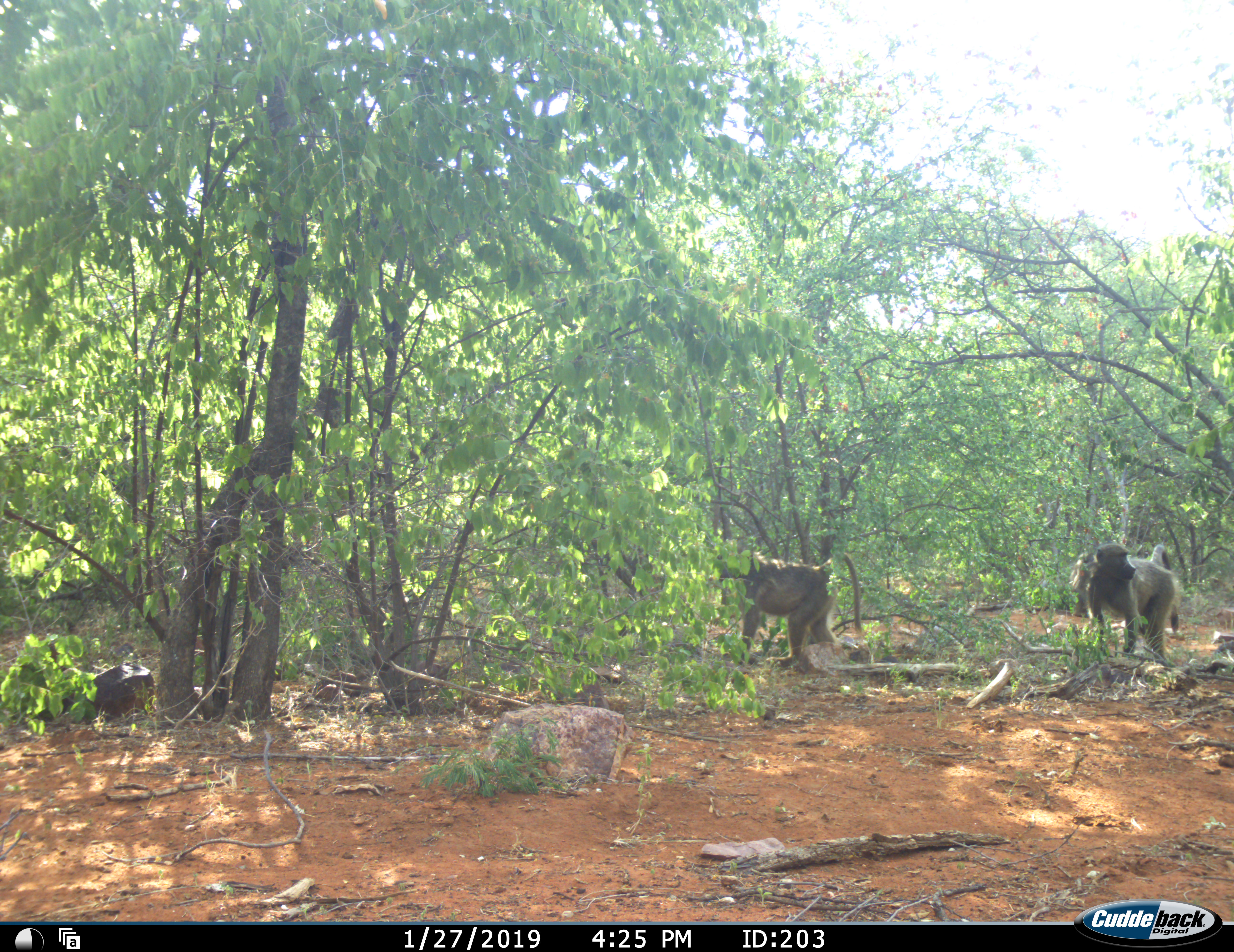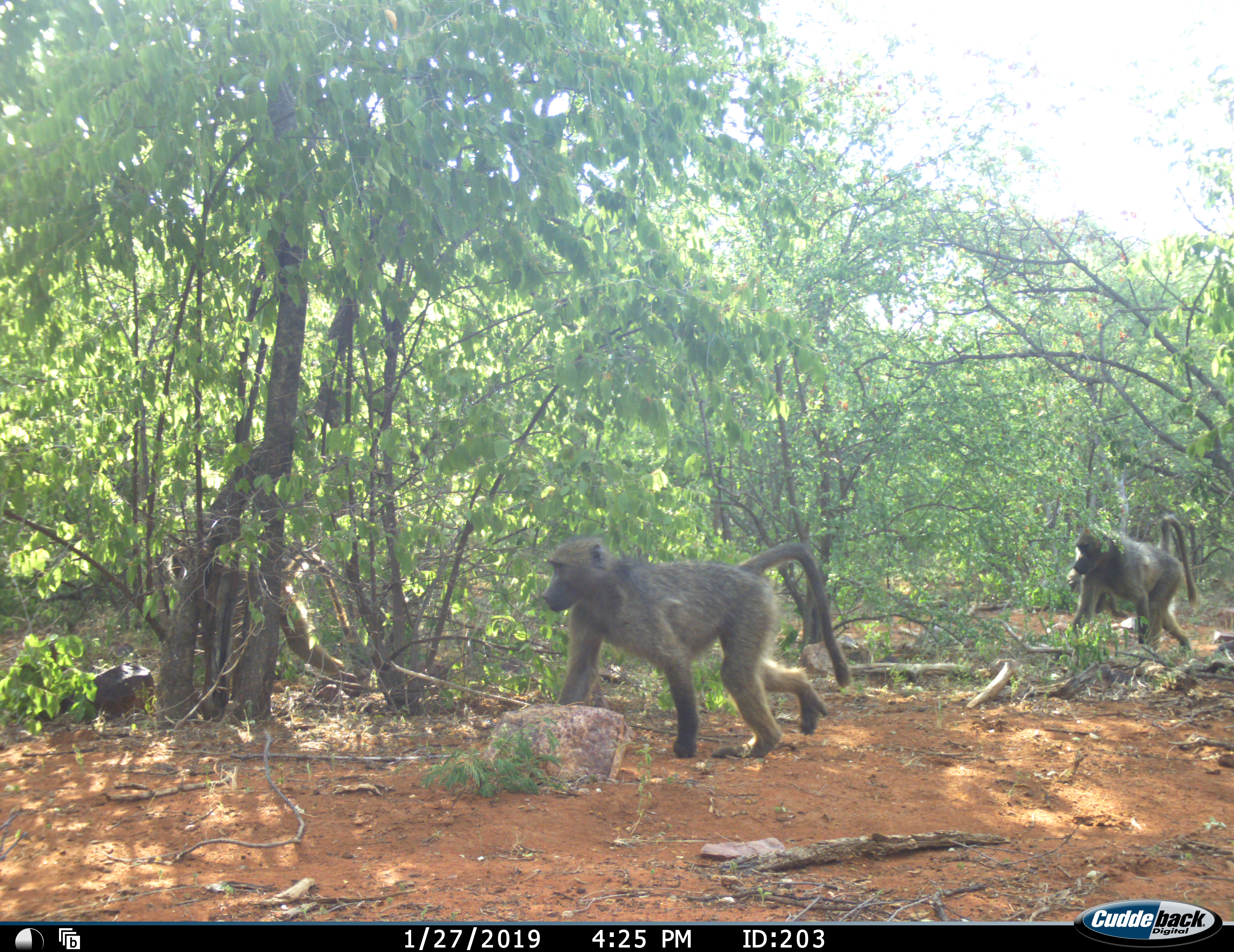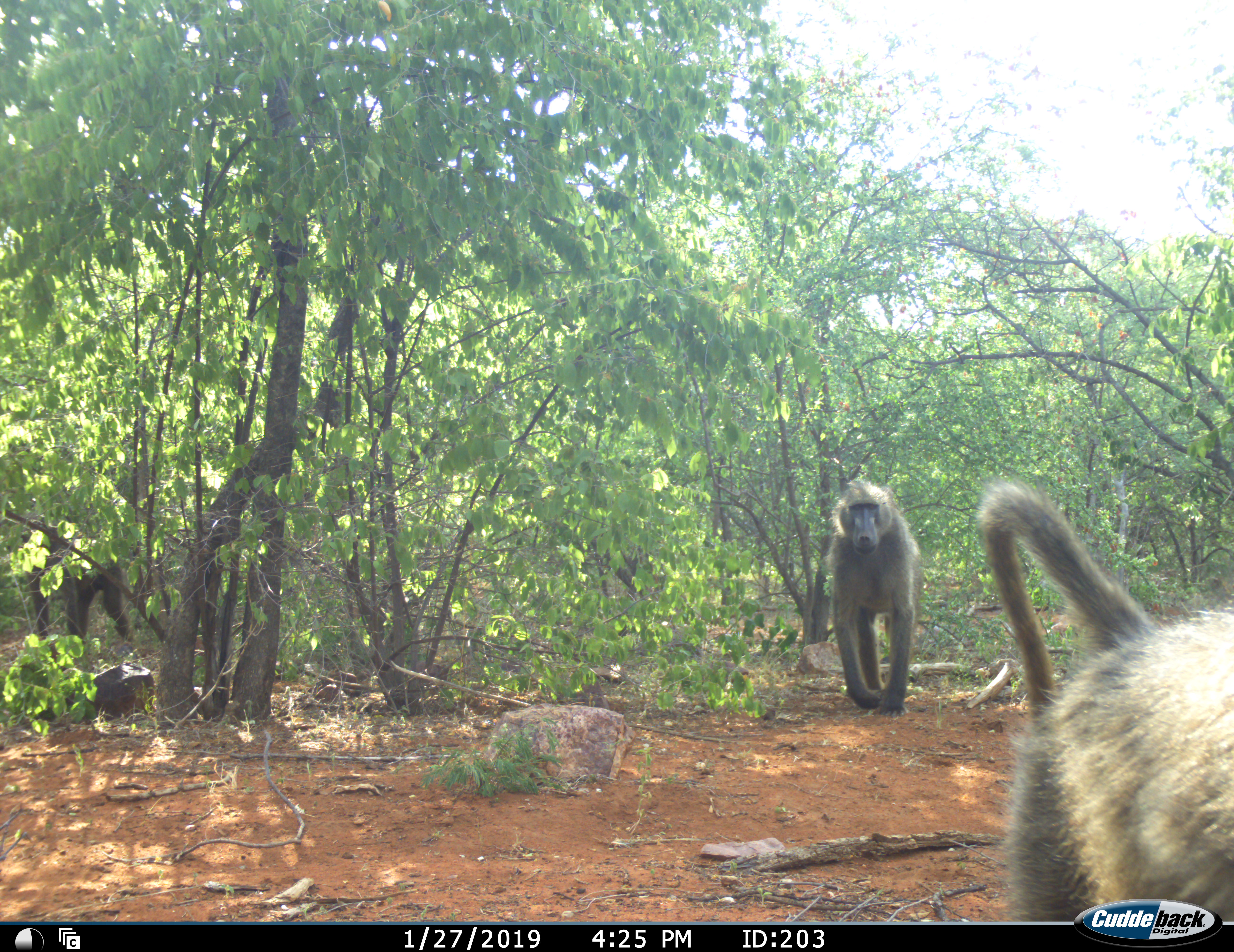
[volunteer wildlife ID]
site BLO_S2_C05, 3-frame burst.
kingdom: Animalia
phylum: Chordata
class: Mammalia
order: Primates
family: Cercopithecidae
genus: Papio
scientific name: Papio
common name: baboon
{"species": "baboon (Papio)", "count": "4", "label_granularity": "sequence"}